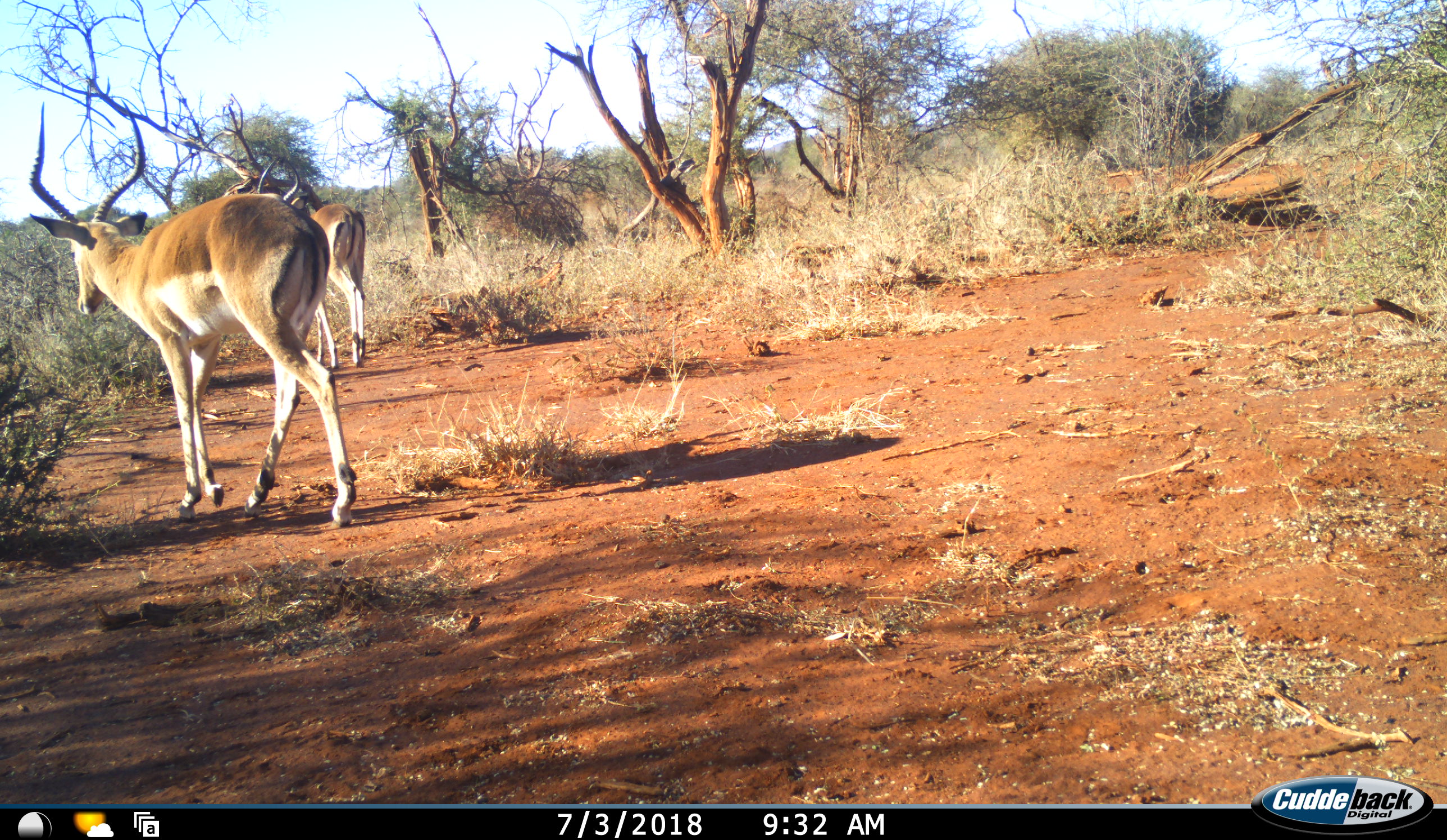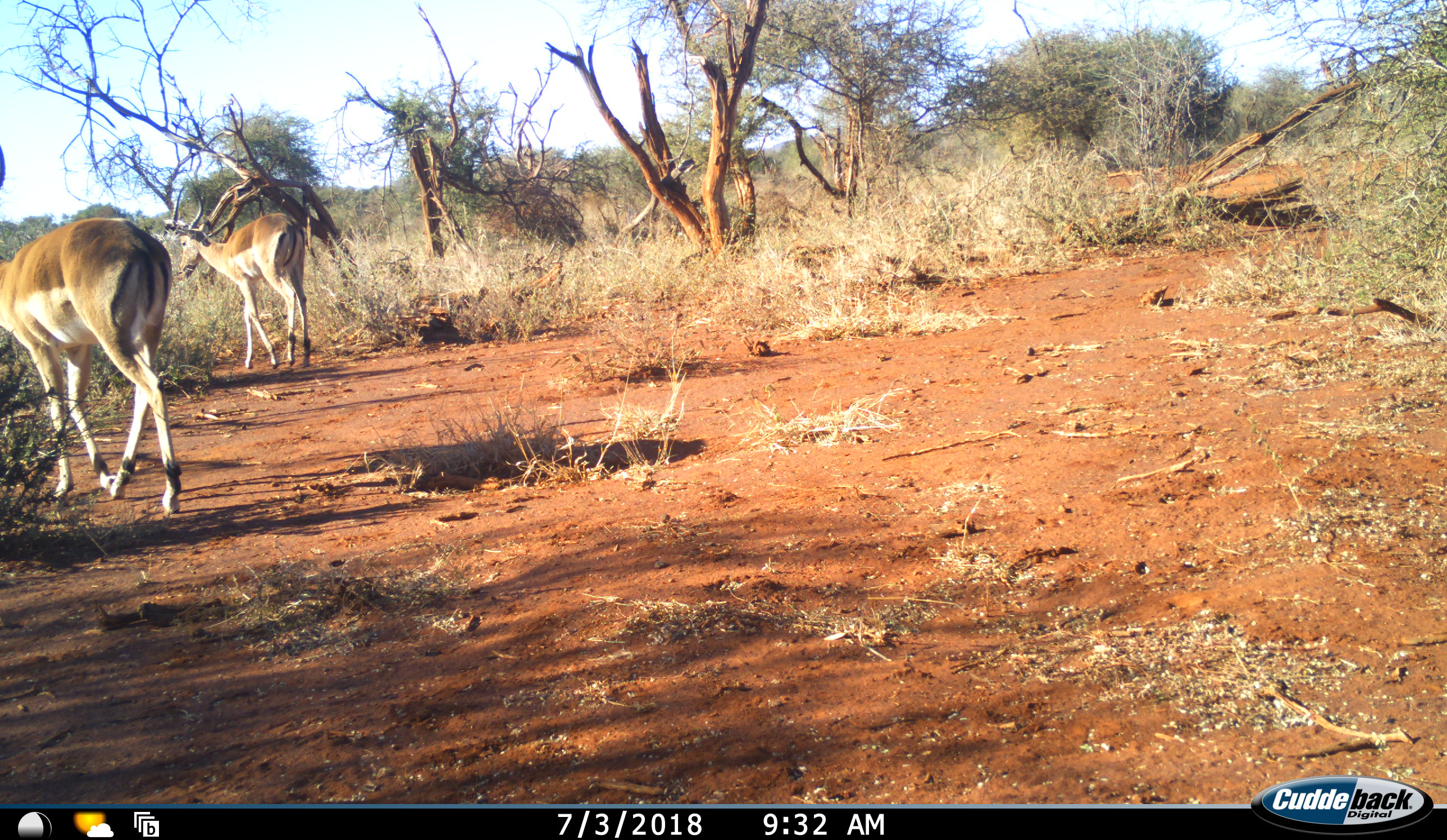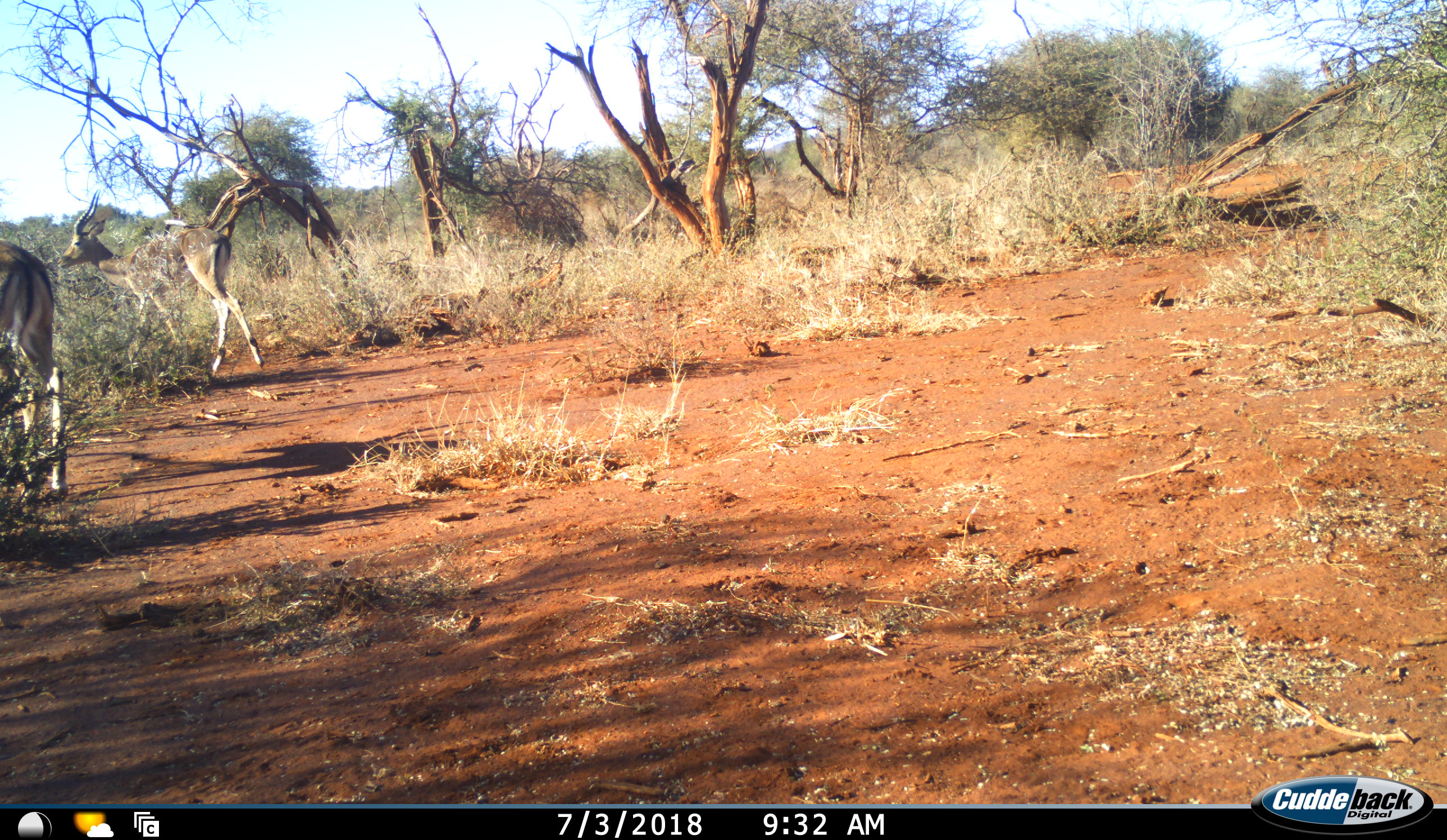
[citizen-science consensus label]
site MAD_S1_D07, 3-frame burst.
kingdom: Animalia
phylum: Chordata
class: Mammalia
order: Artiodactyla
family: Bovidae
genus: Aepyceros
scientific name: Aepyceros melampus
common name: impala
Impala (Aepyceros melampus), count 2. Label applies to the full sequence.